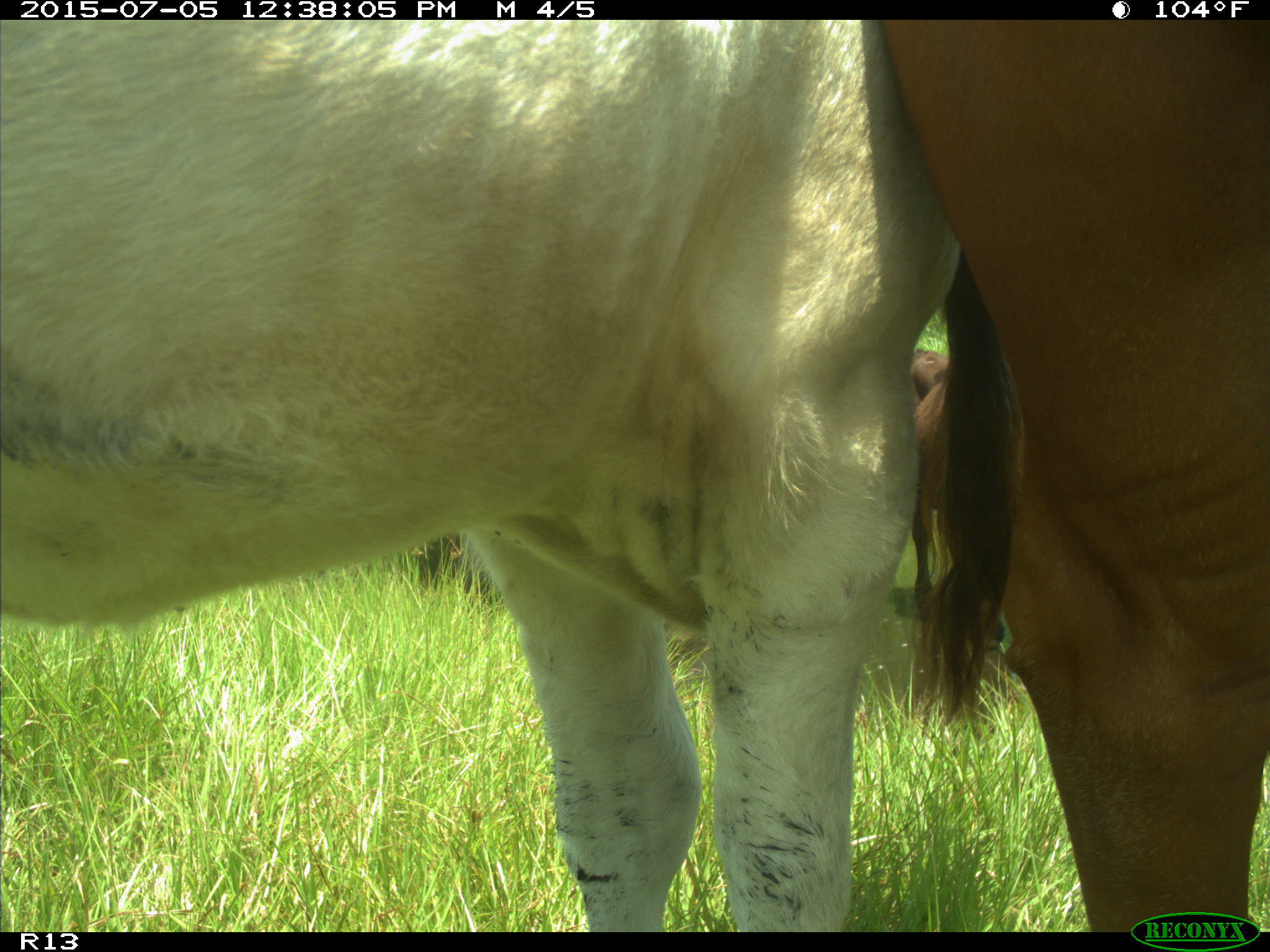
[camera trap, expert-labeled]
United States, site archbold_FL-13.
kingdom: Animalia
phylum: Chordata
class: Mammalia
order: Artiodactyla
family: Bovidae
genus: Bos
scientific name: Bos taurus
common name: domestic cow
Bos taurus (domestic cow).